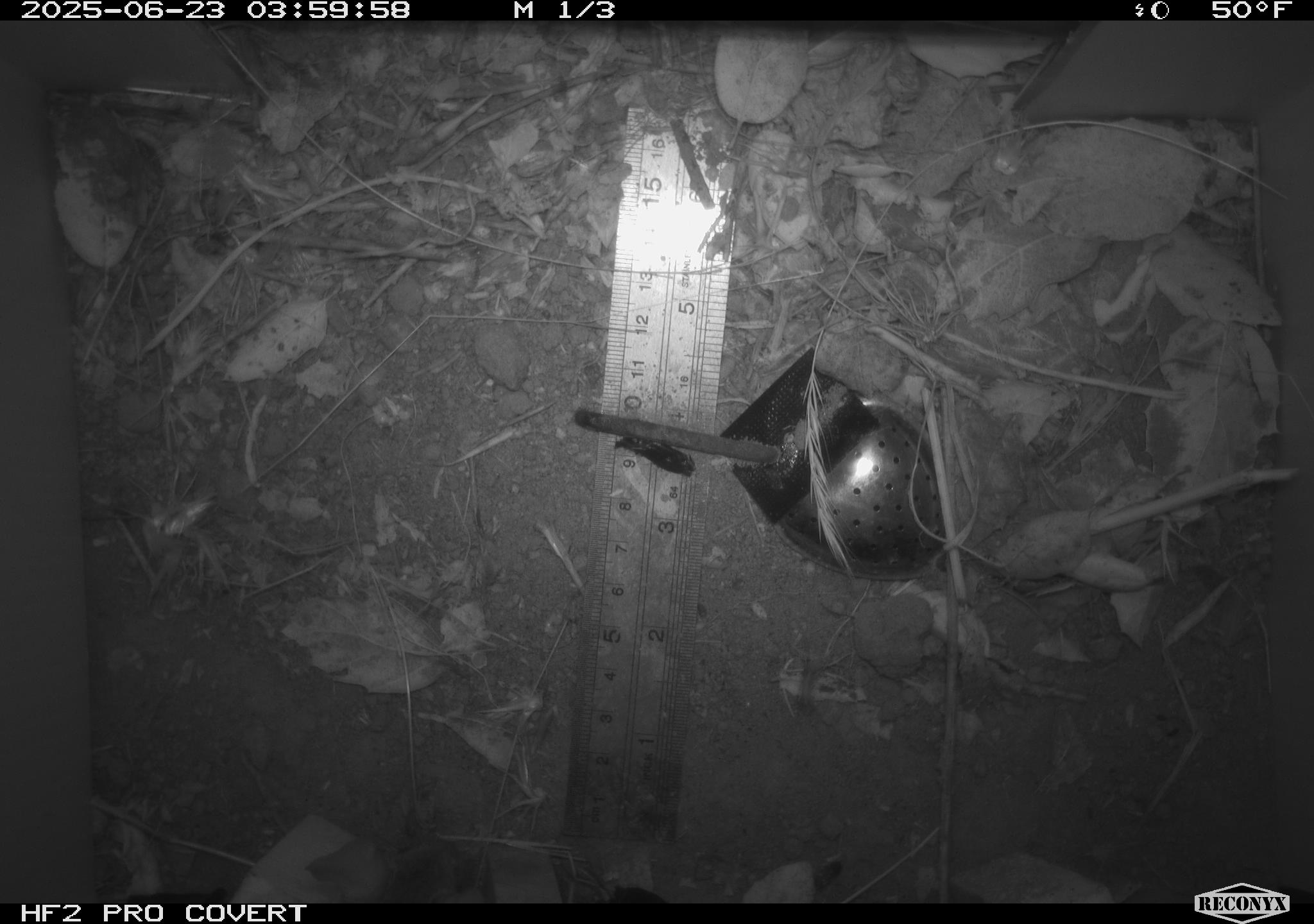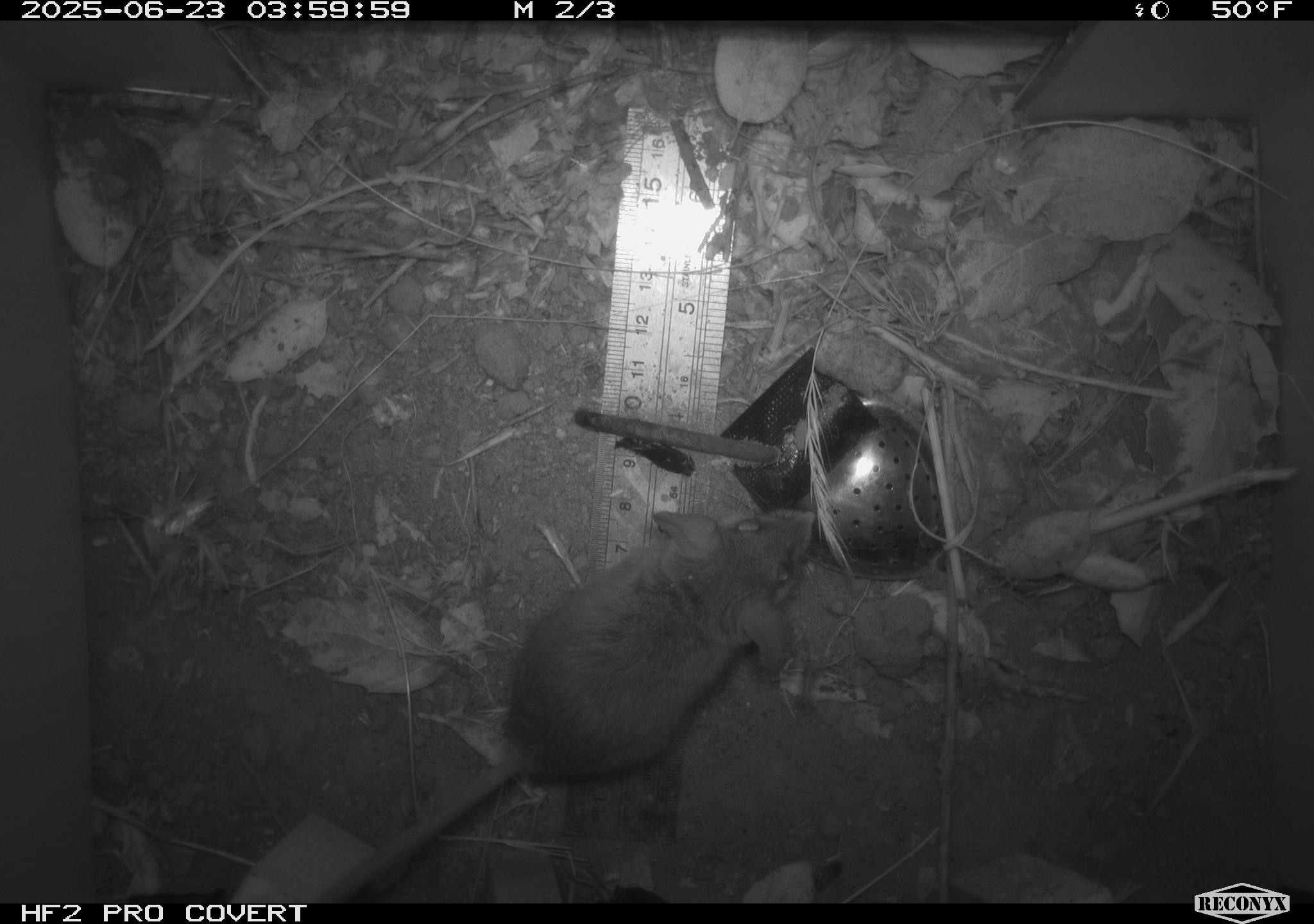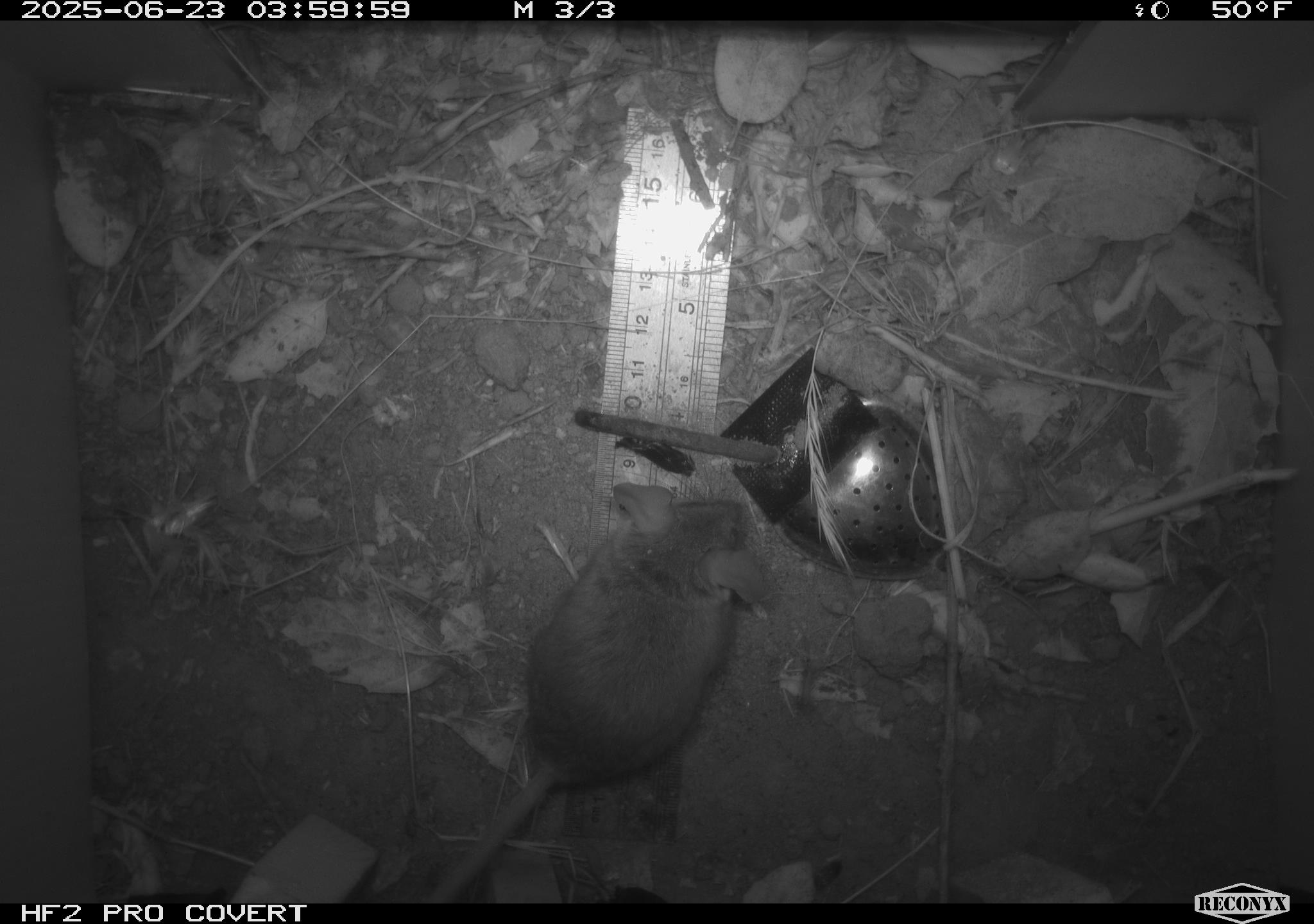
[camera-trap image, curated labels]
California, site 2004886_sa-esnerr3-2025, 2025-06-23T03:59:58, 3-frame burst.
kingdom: Animalia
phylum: Chordata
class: Mammalia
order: Rodentia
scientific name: Rodentia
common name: rodent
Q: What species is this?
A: Rodent (Rodentia).